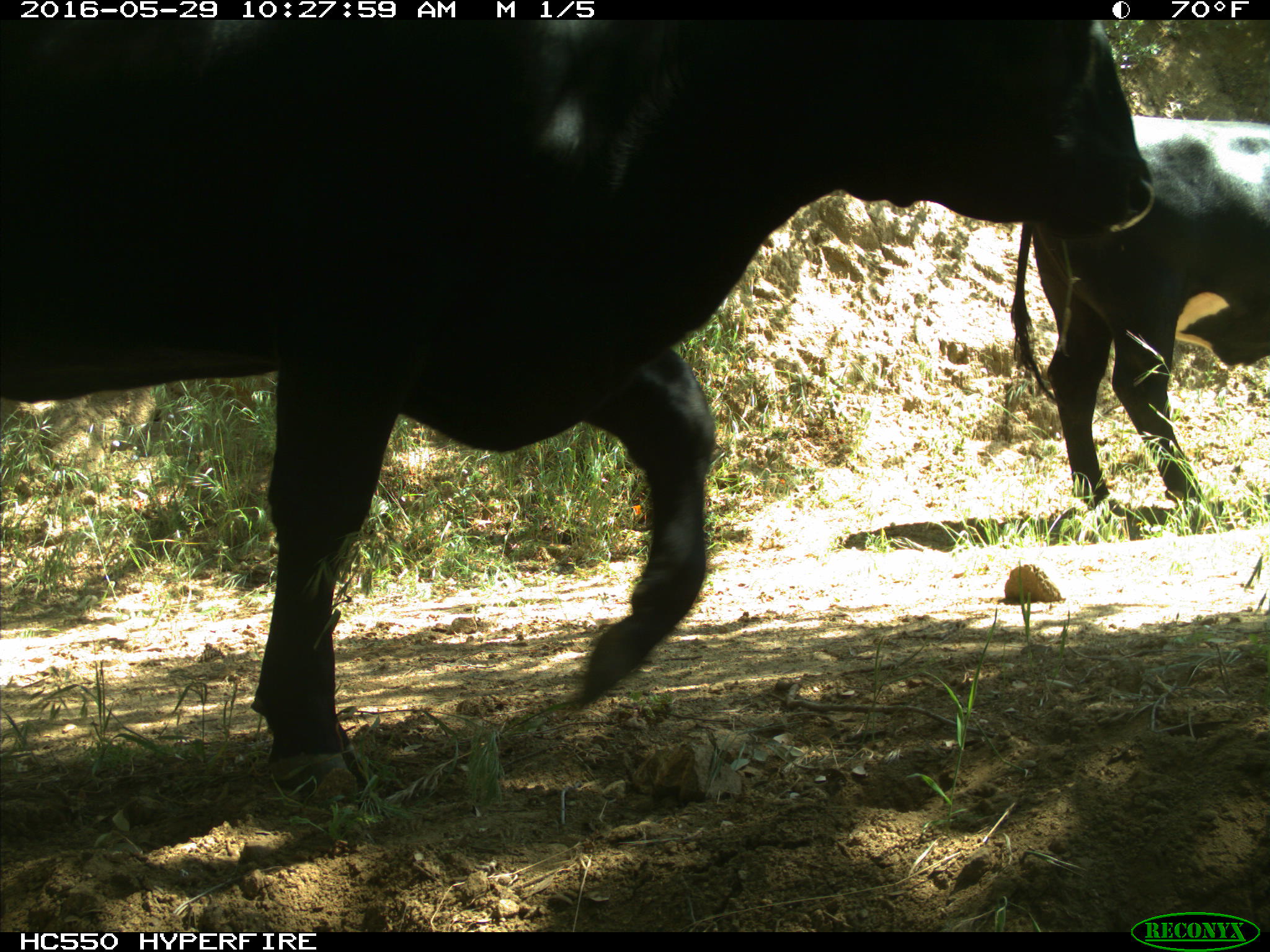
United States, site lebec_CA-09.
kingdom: Animalia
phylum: Chordata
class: Mammalia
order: Artiodactyla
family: Bovidae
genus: Bos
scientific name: Bos taurus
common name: domestic cow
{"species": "Bos taurus (domestic cow)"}